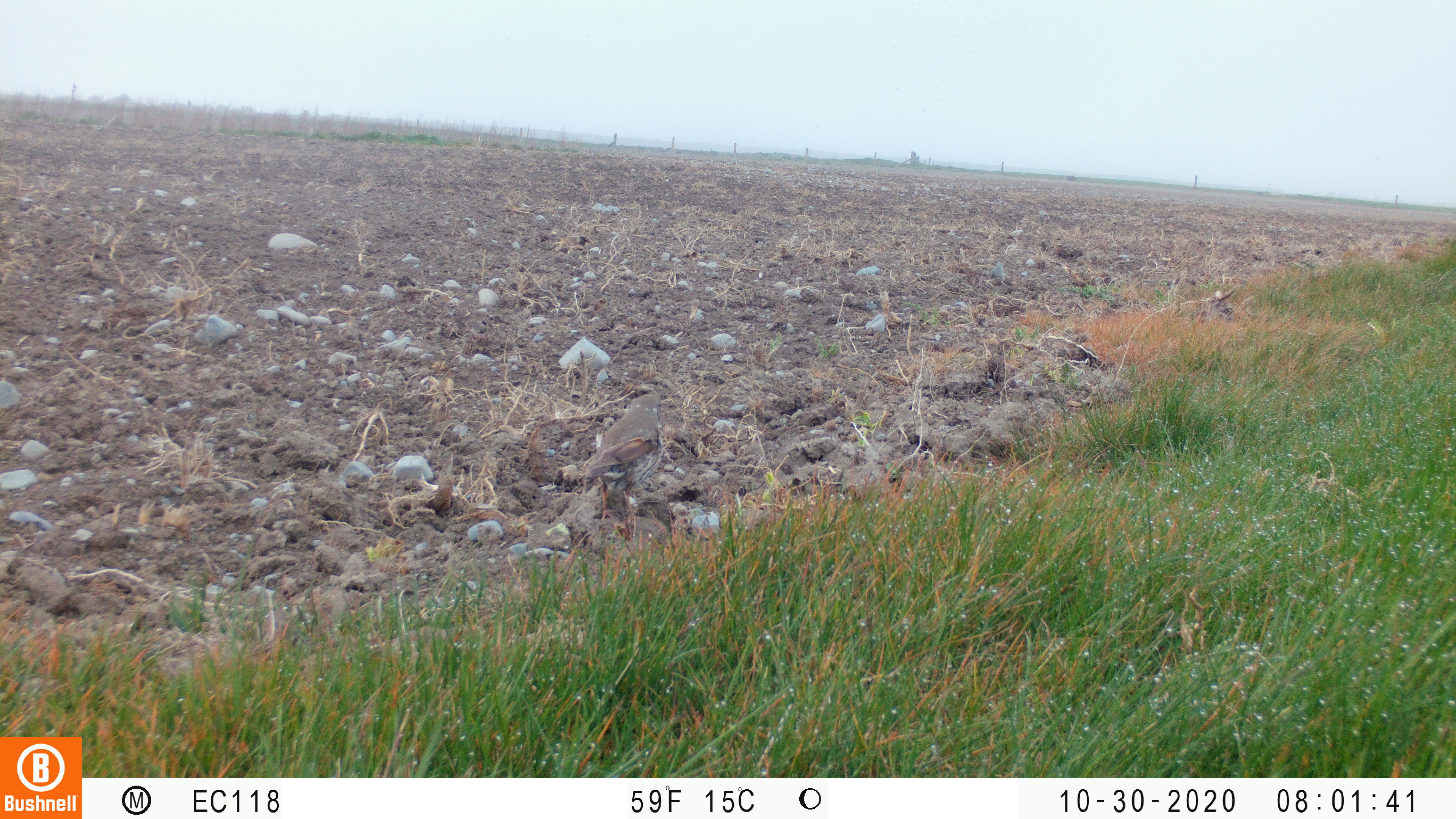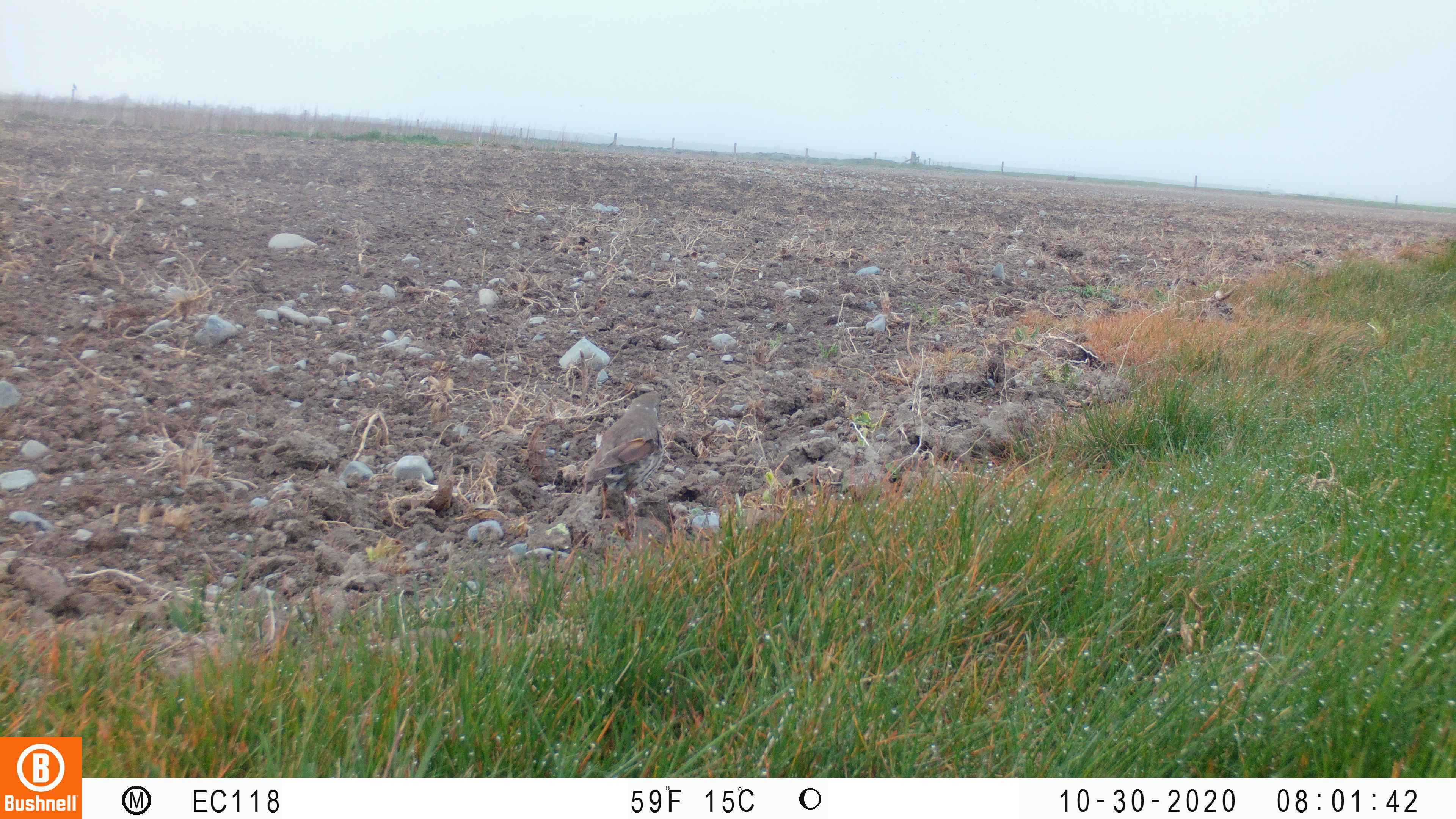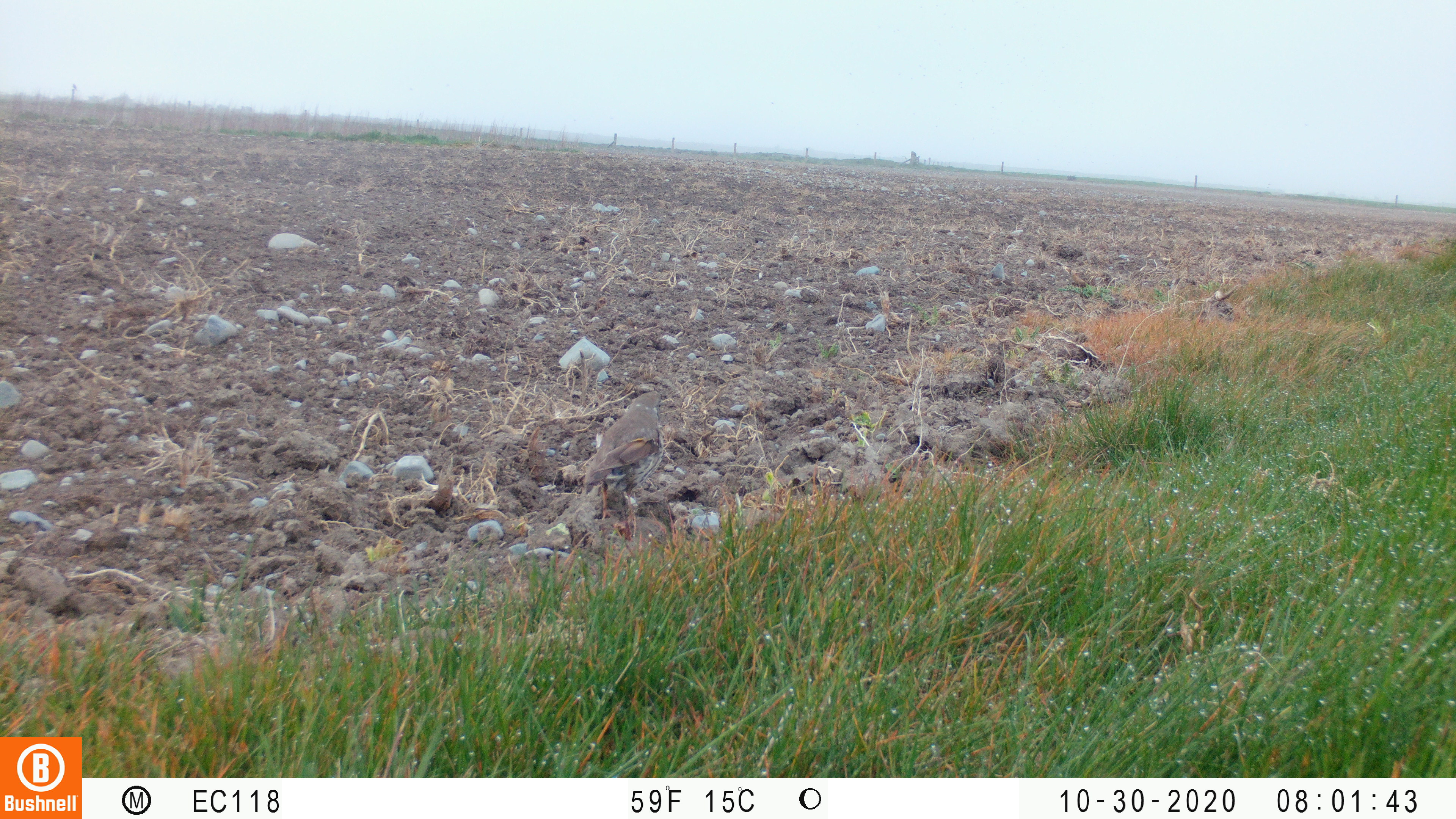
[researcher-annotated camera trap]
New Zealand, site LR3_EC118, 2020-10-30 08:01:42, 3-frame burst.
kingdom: Animalia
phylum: Chordata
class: Aves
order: Passeriformes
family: Turdidae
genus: Turdus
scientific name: Turdus philomelos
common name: song thrush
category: thrush